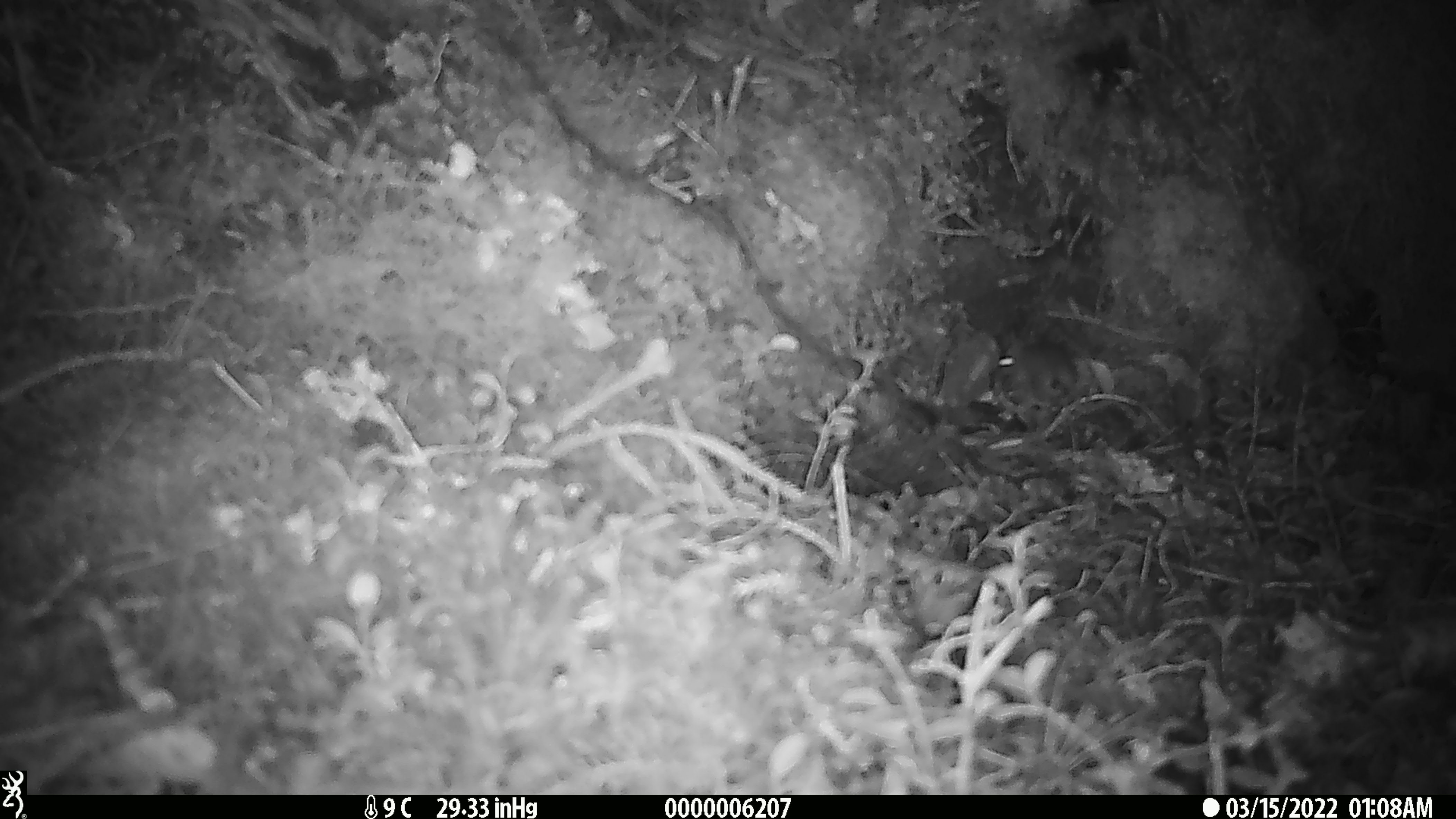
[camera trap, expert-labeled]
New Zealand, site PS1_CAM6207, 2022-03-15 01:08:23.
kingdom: Animalia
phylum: Chordata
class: Mammalia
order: Rodentia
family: Muridae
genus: Mus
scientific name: Mus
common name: mouse